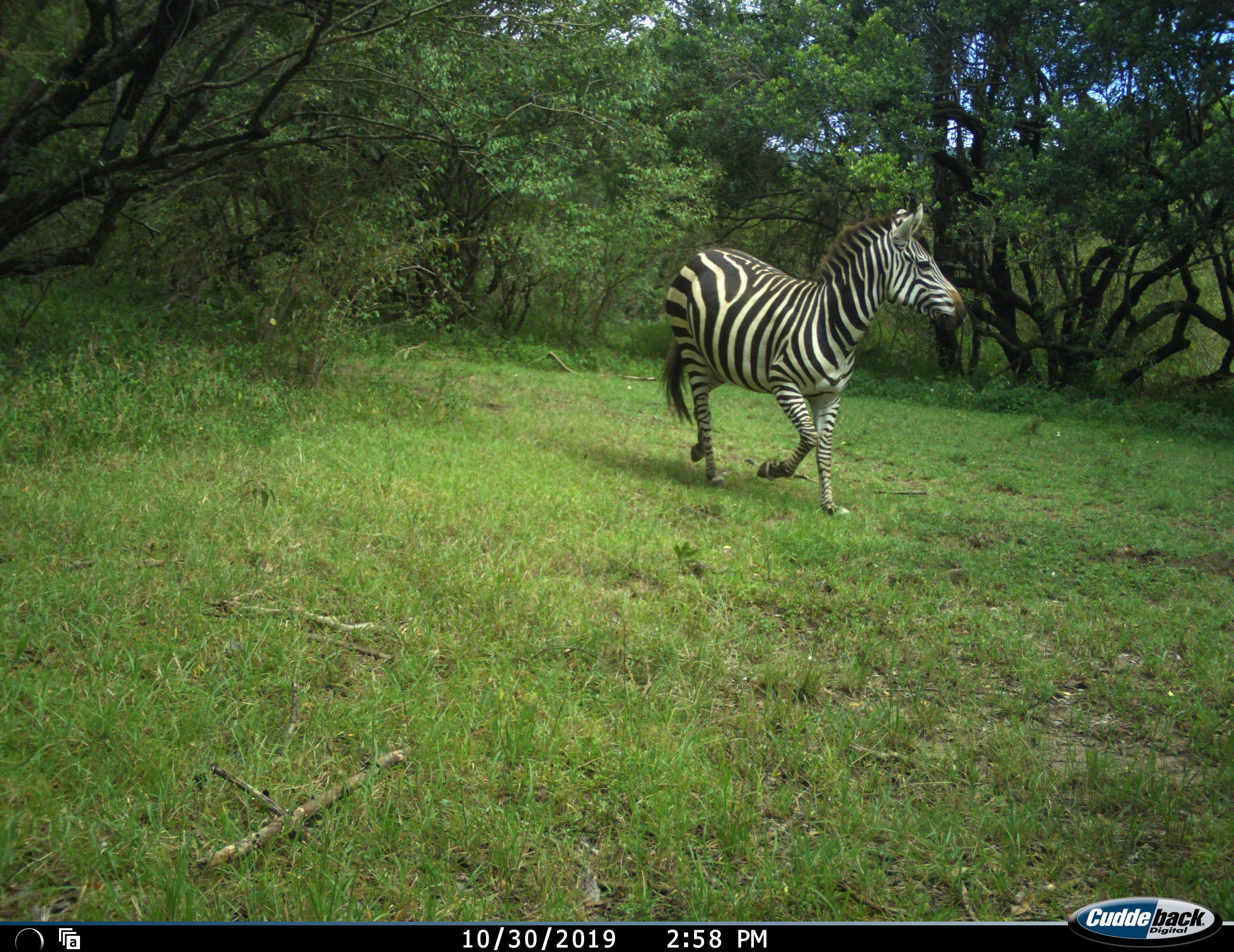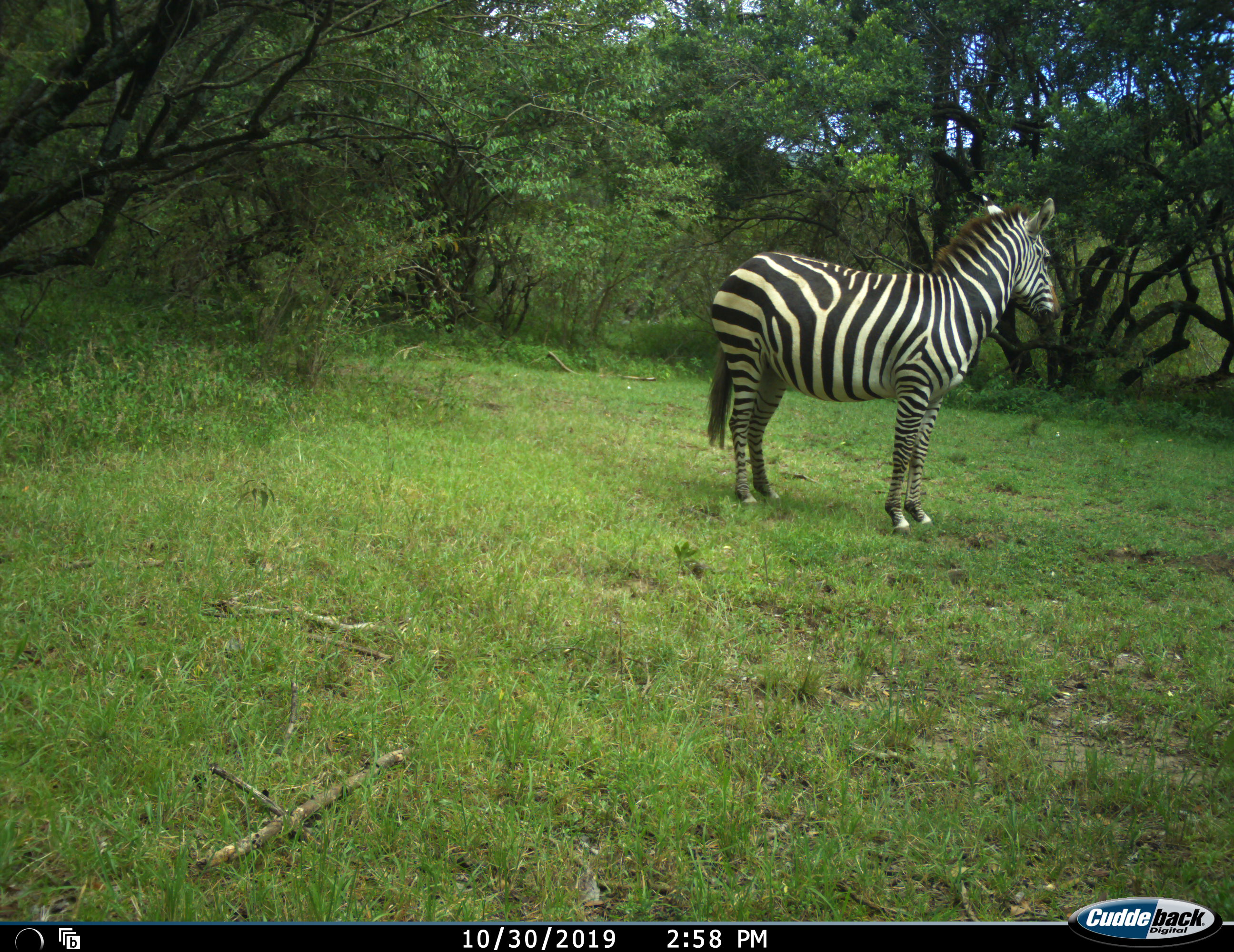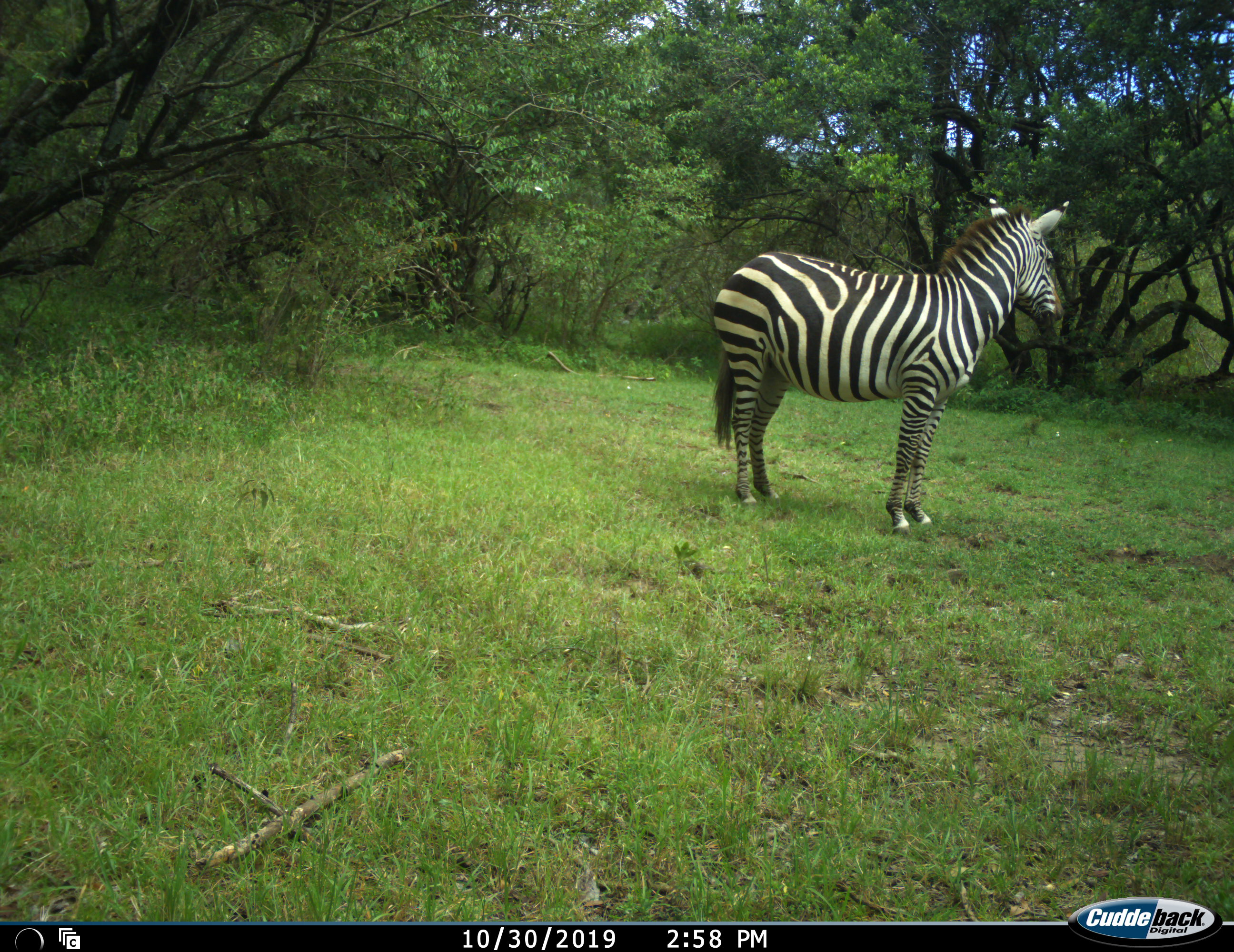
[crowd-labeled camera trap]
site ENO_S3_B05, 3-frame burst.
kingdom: Animalia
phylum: Chordata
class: Mammalia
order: Perissodactyla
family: Equidae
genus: Equus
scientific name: Equus quagga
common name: plains zebra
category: zebraplains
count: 1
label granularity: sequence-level